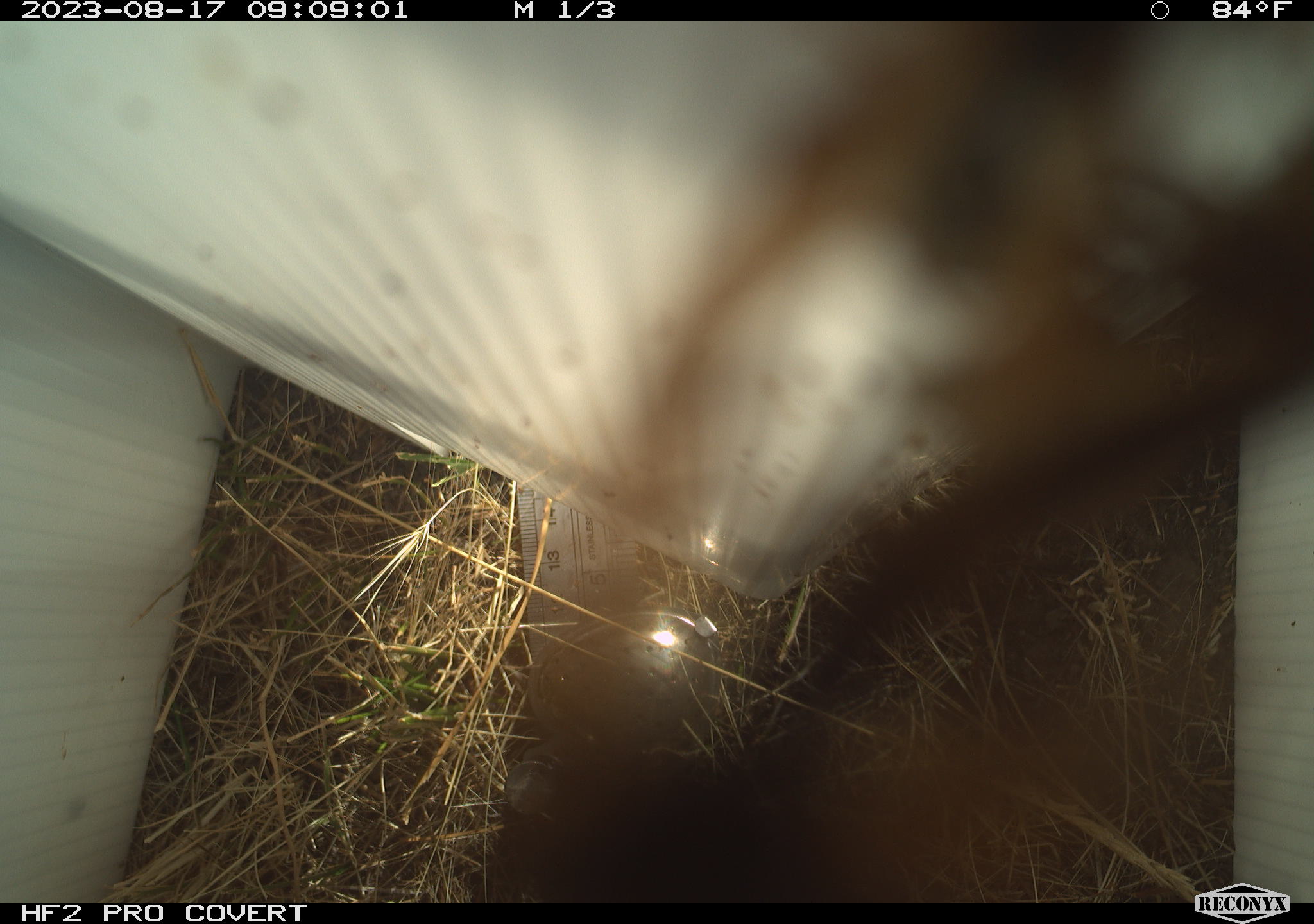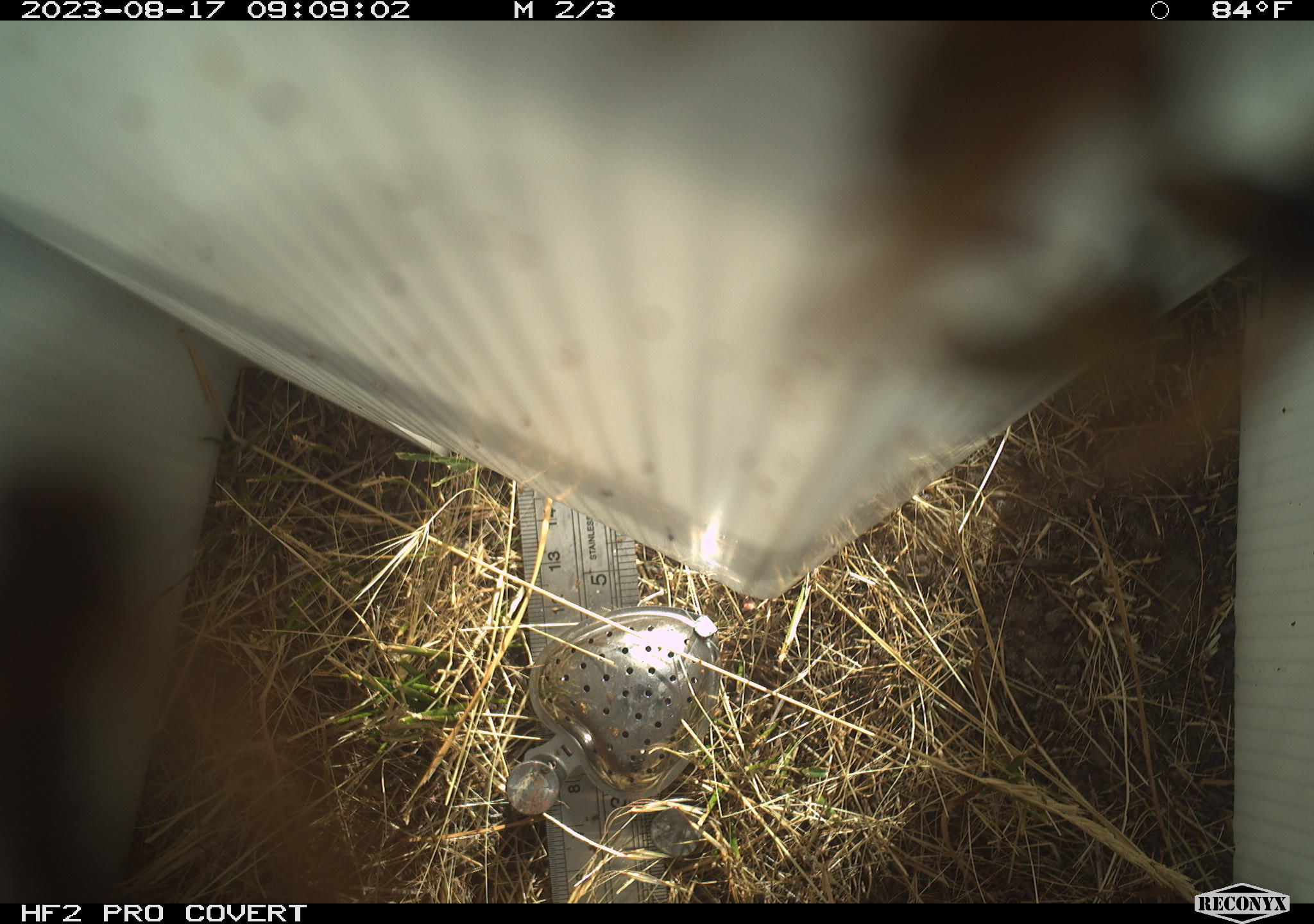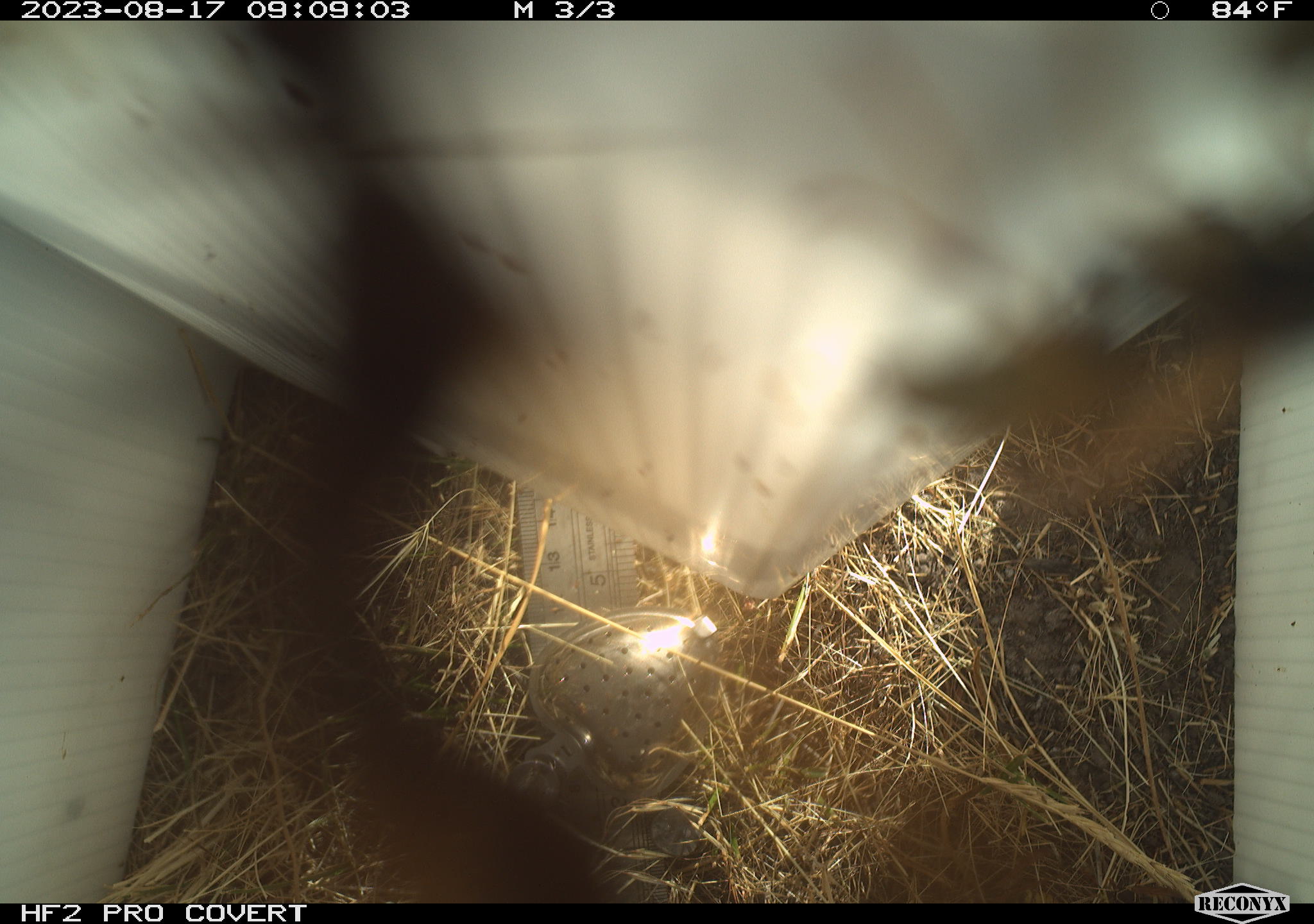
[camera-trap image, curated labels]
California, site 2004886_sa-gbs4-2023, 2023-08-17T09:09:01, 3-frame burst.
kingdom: Animalia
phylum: Arthropoda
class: Insecta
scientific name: Insecta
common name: insect